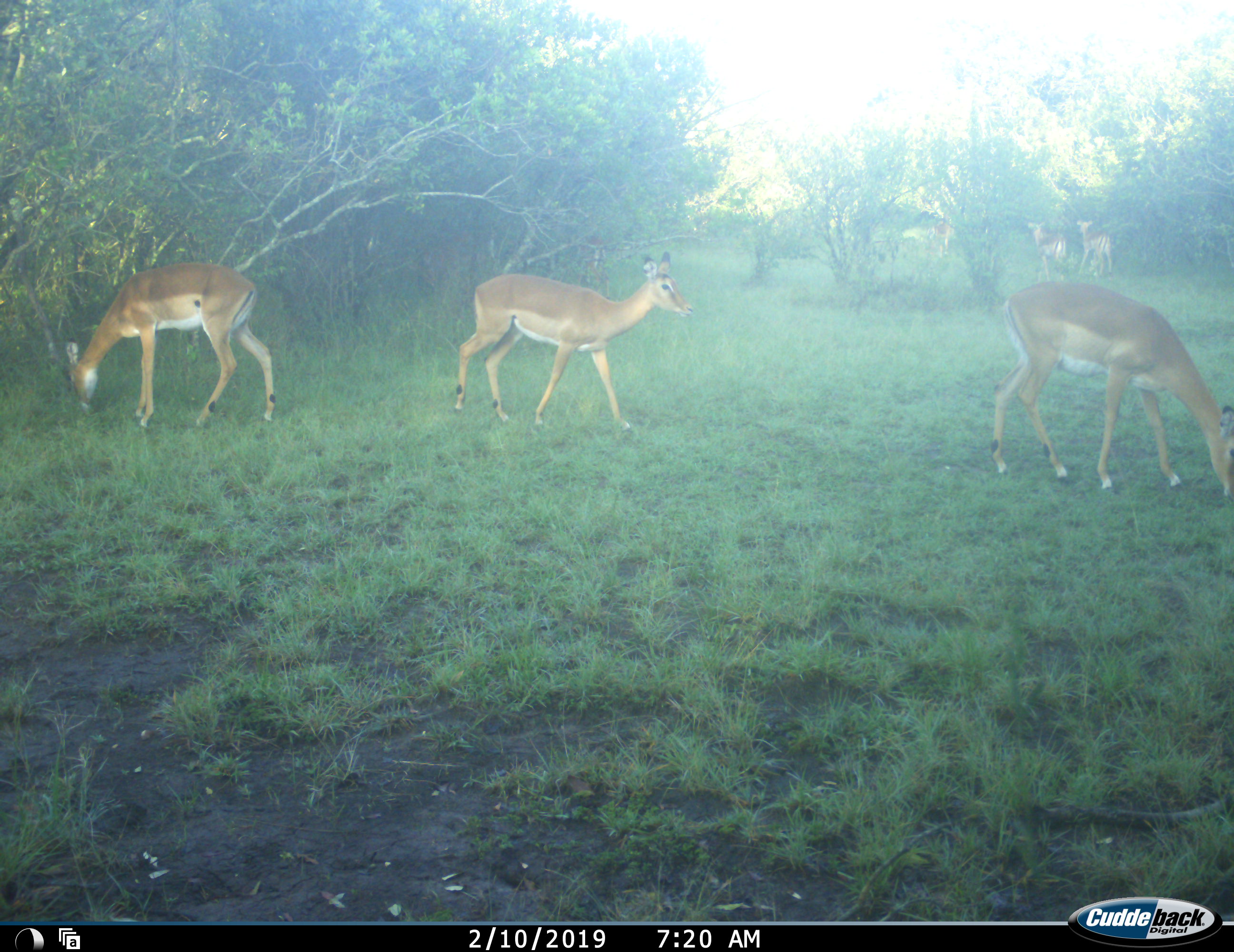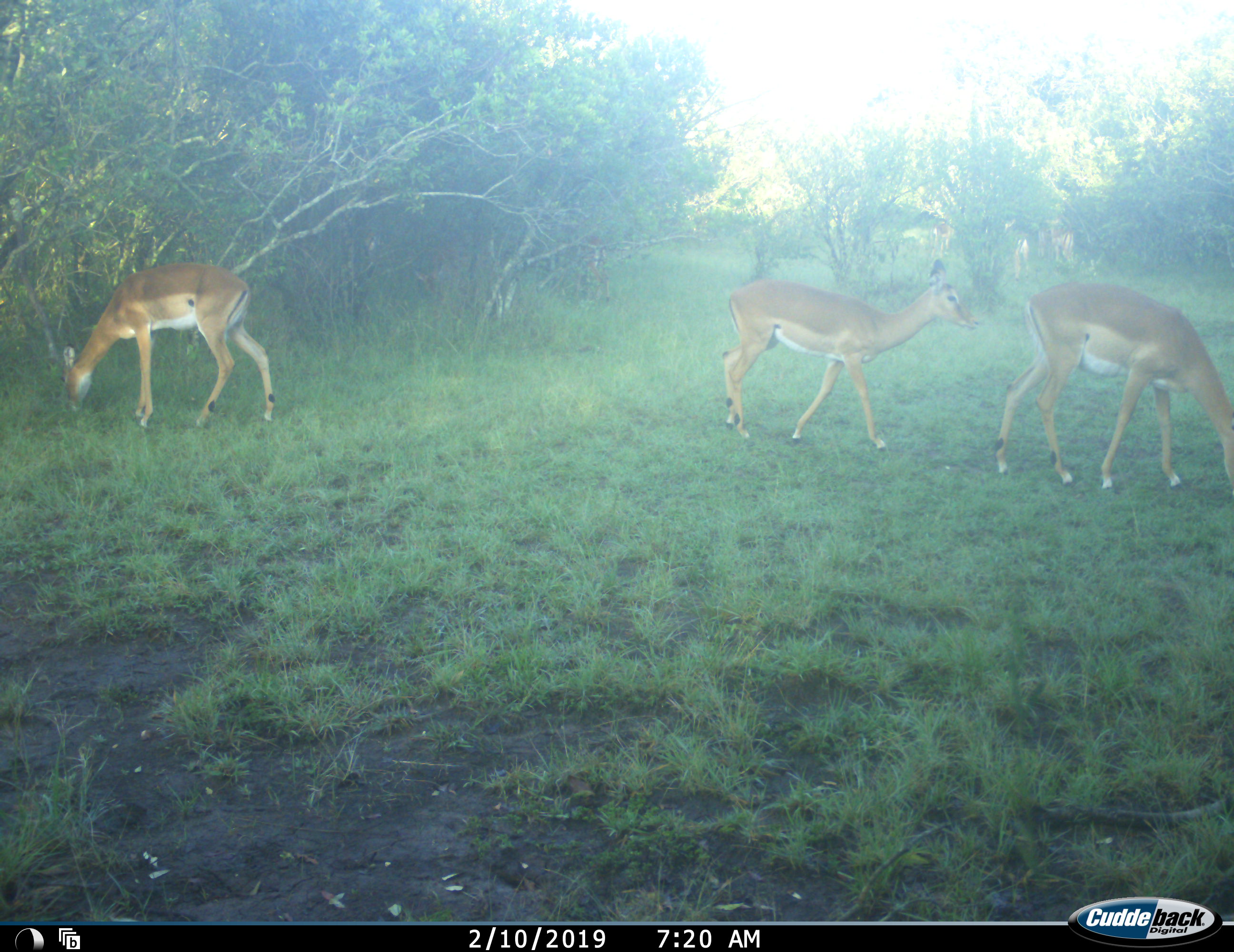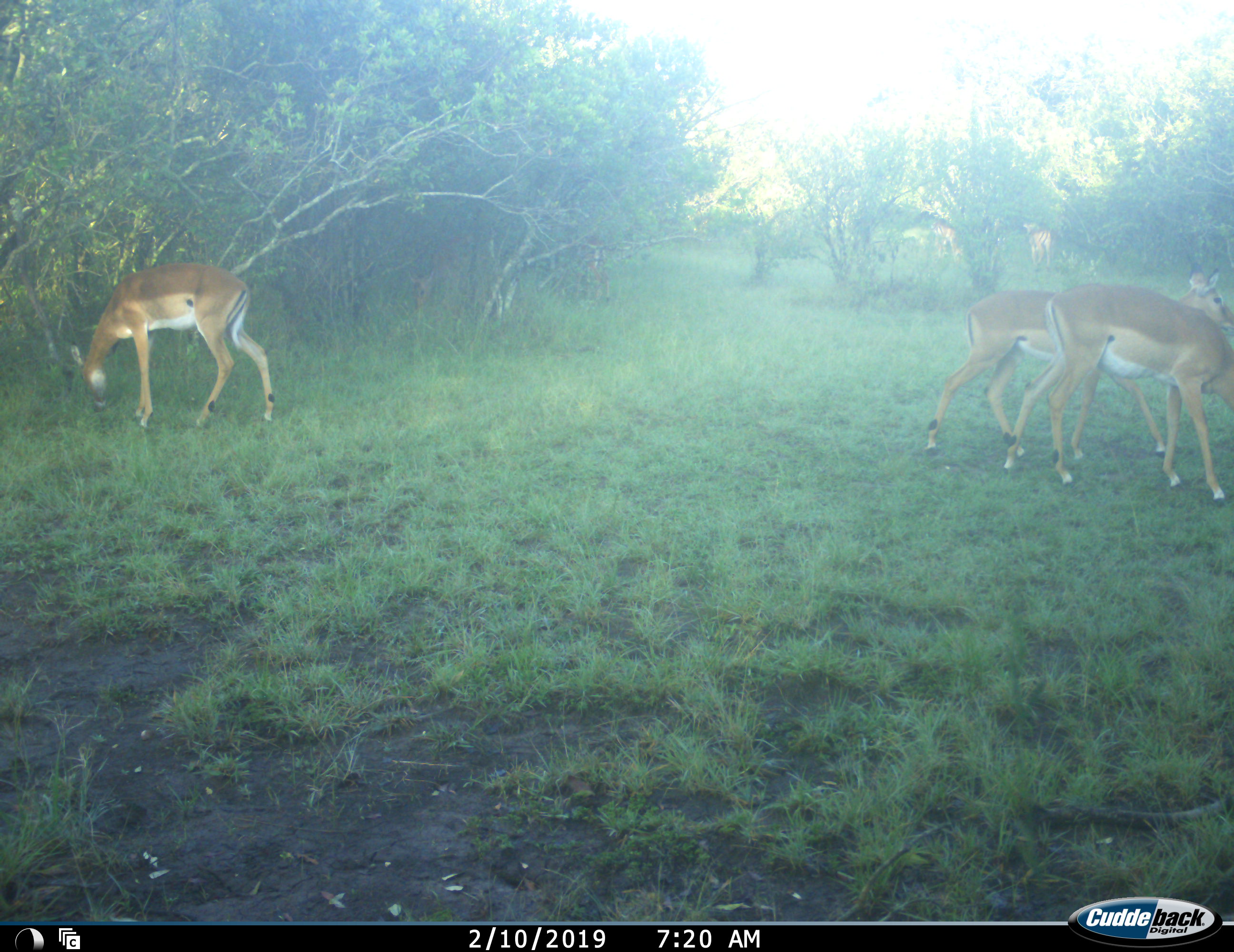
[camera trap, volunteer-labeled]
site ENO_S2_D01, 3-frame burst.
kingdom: Animalia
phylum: Chordata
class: Mammalia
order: Artiodactyla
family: Bovidae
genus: Aepyceros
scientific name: Aepyceros melampus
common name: impala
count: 6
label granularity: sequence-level